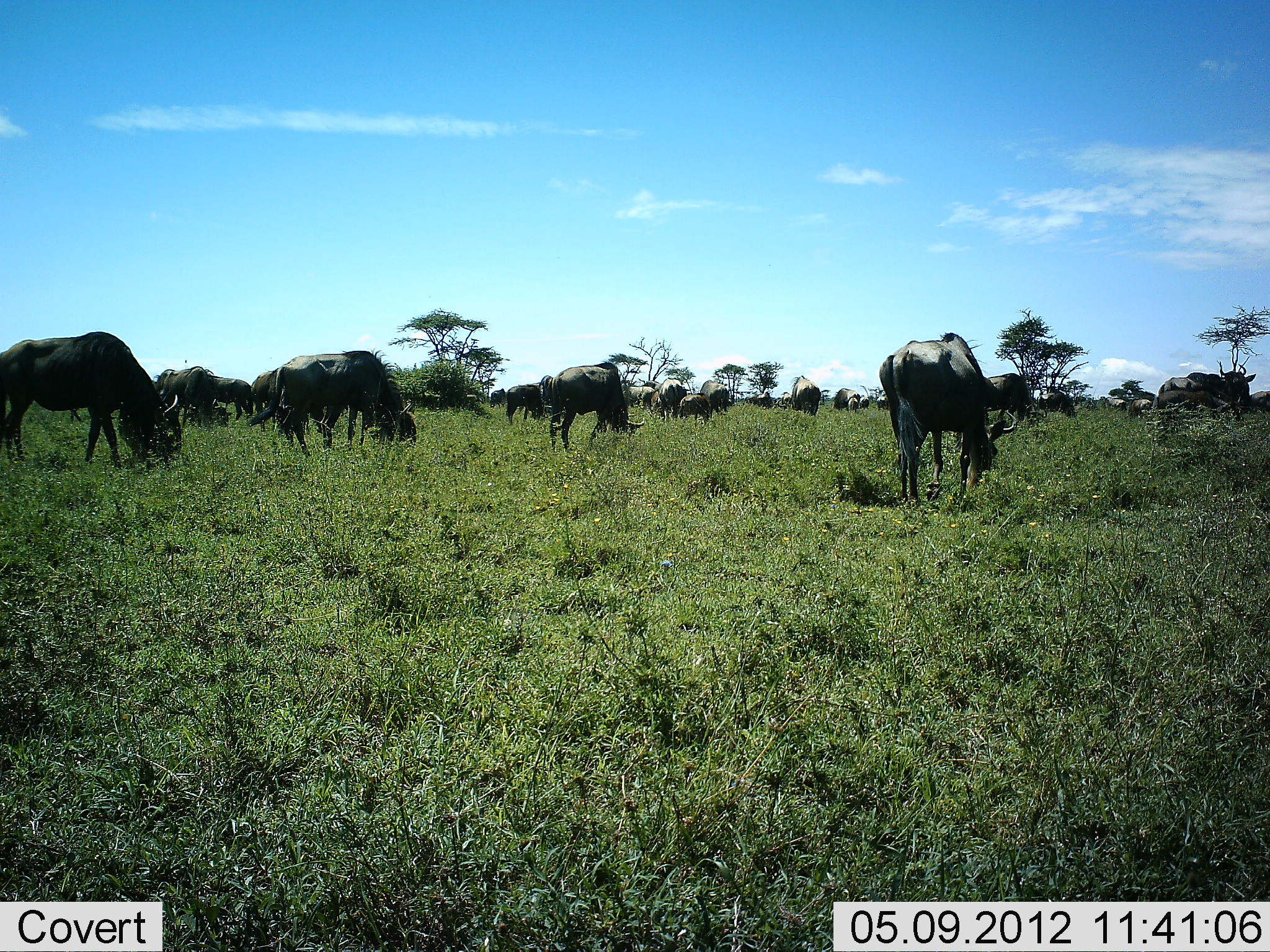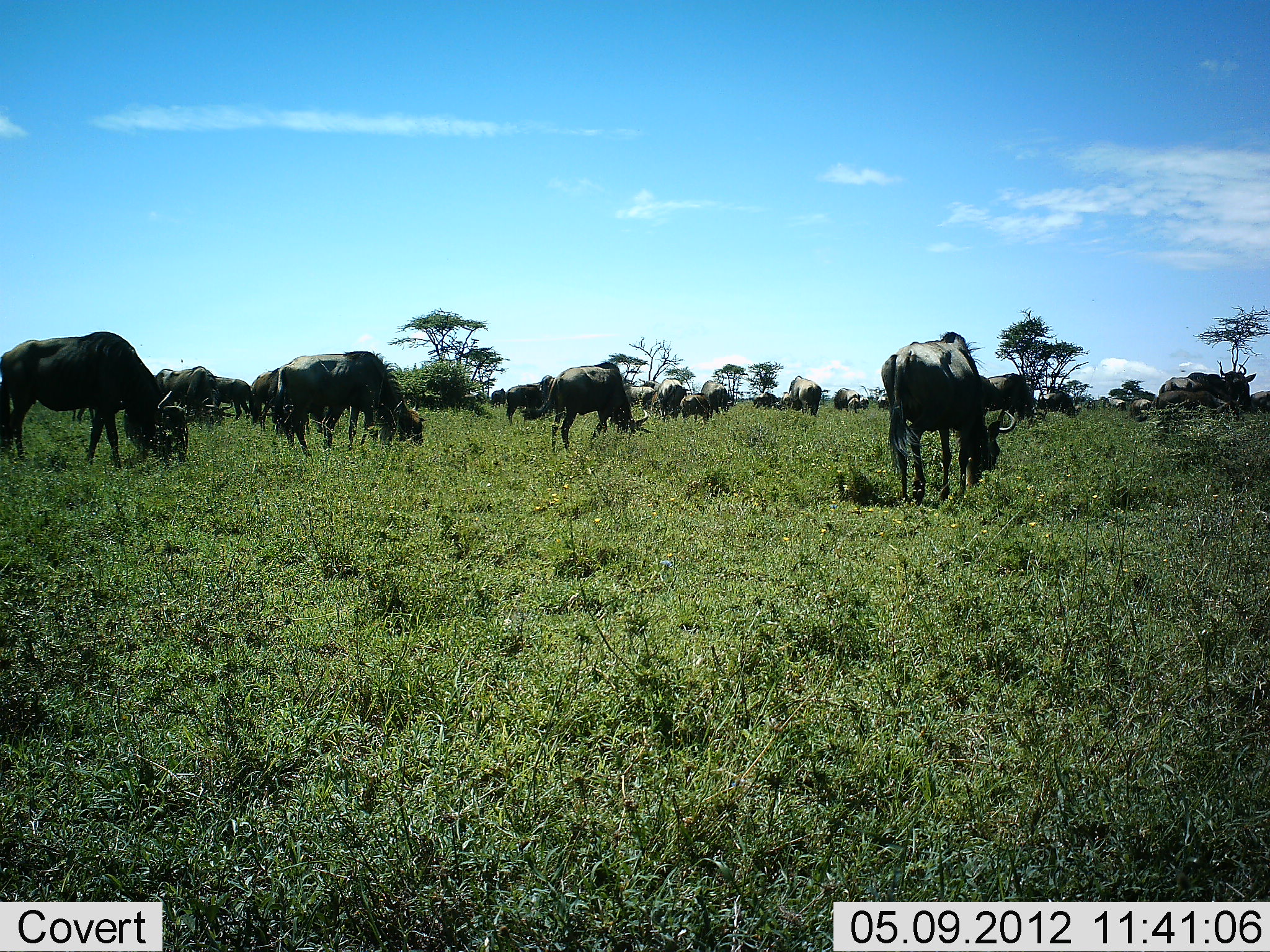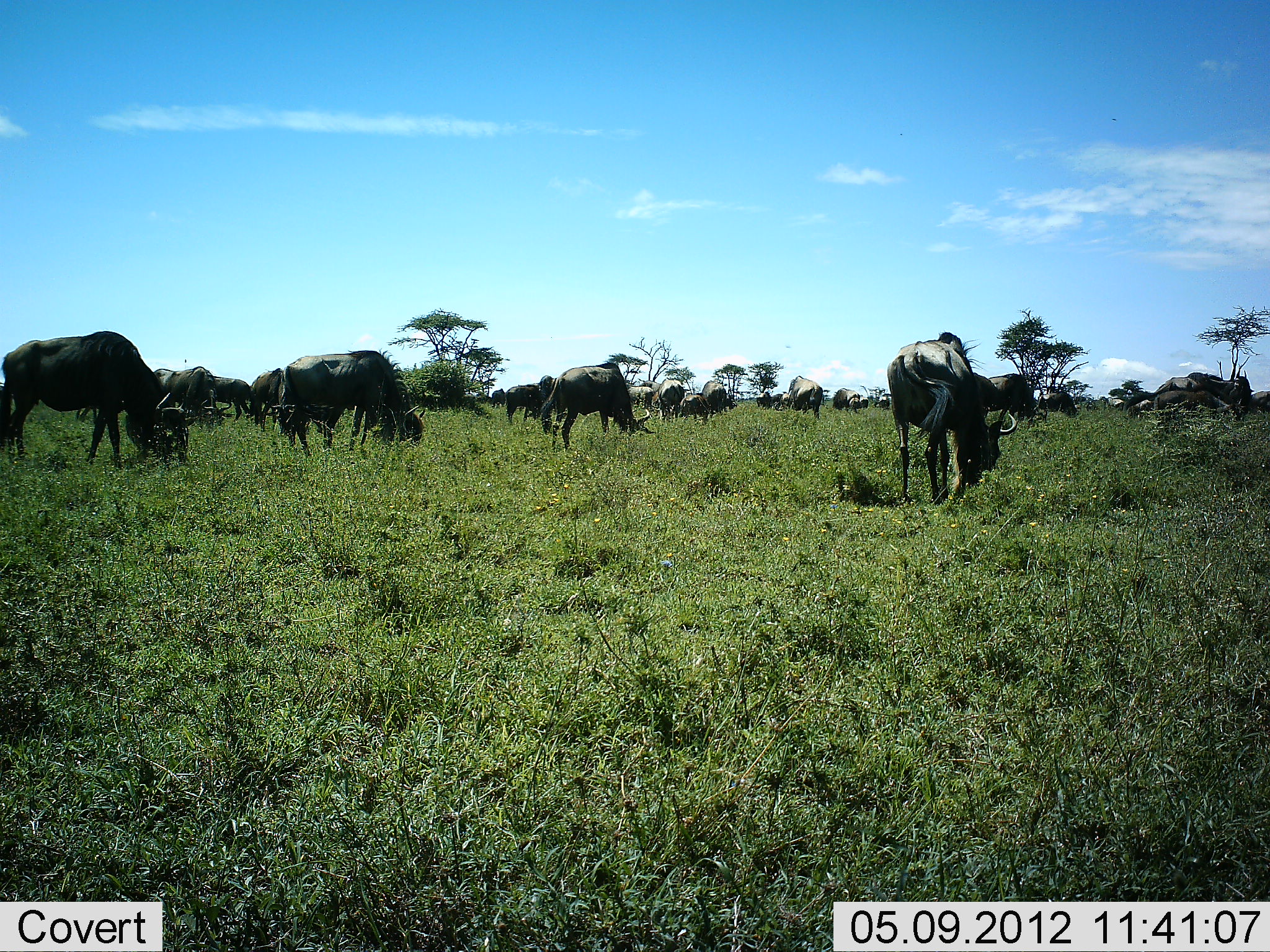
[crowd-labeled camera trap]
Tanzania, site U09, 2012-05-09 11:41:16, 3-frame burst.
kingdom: Animalia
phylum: Chordata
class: Mammalia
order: Artiodactyla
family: Bovidae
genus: Connochaetes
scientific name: Connochaetes taurinus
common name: blue wildebeest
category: wildebeest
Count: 11-50.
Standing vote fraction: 20%.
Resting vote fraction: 0%.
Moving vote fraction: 0%.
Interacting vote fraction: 0%.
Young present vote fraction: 0%.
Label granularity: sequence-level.